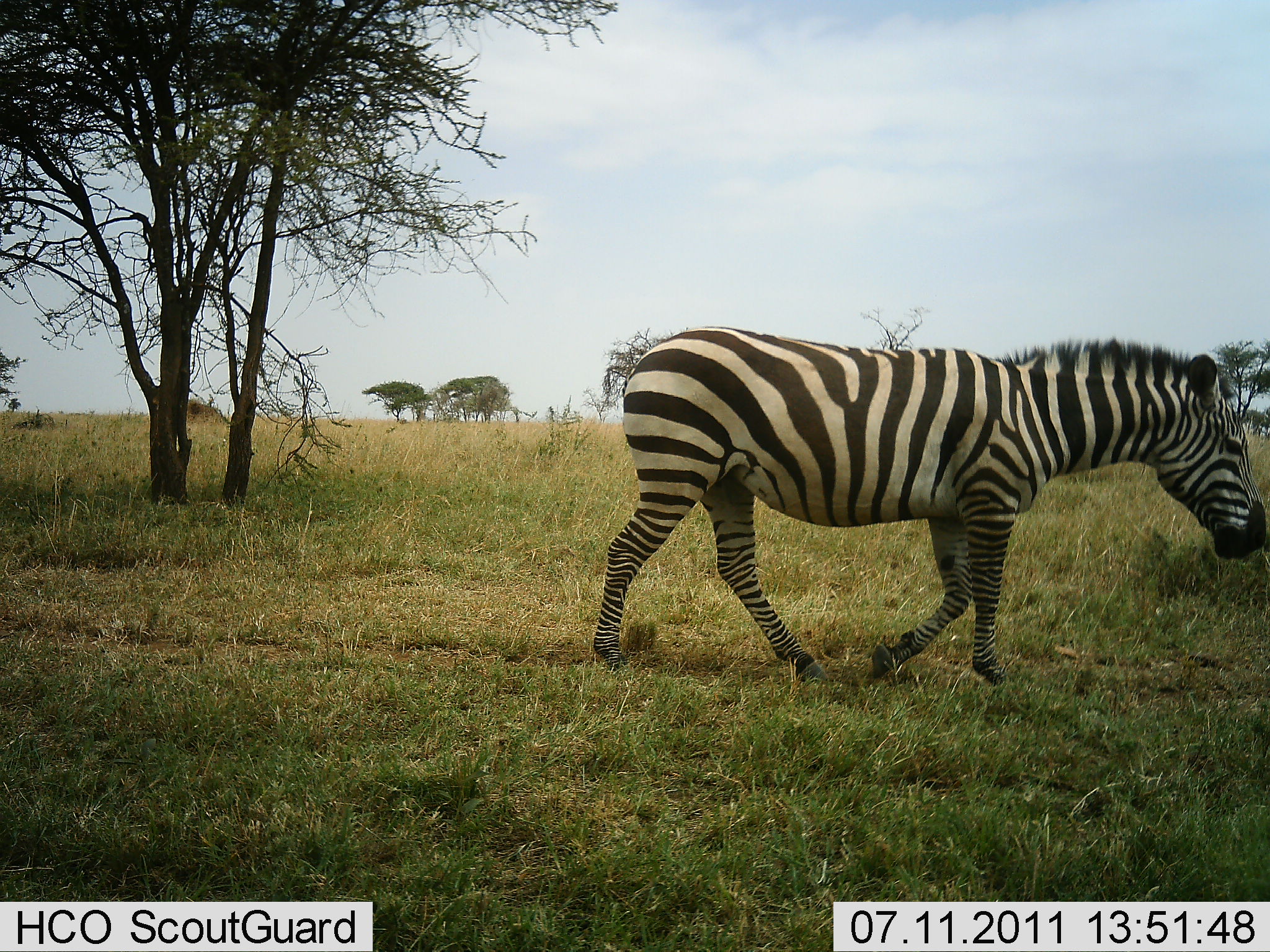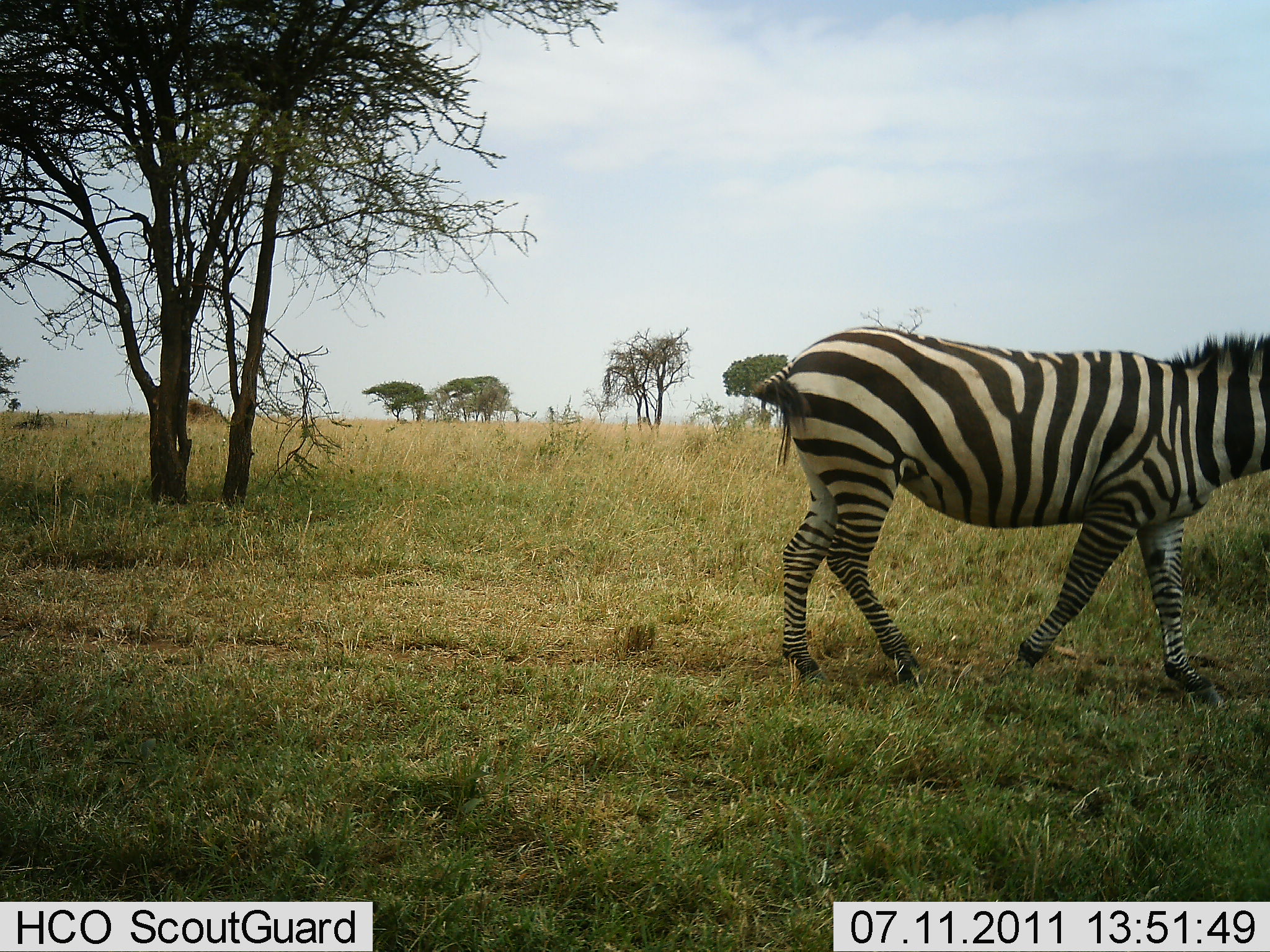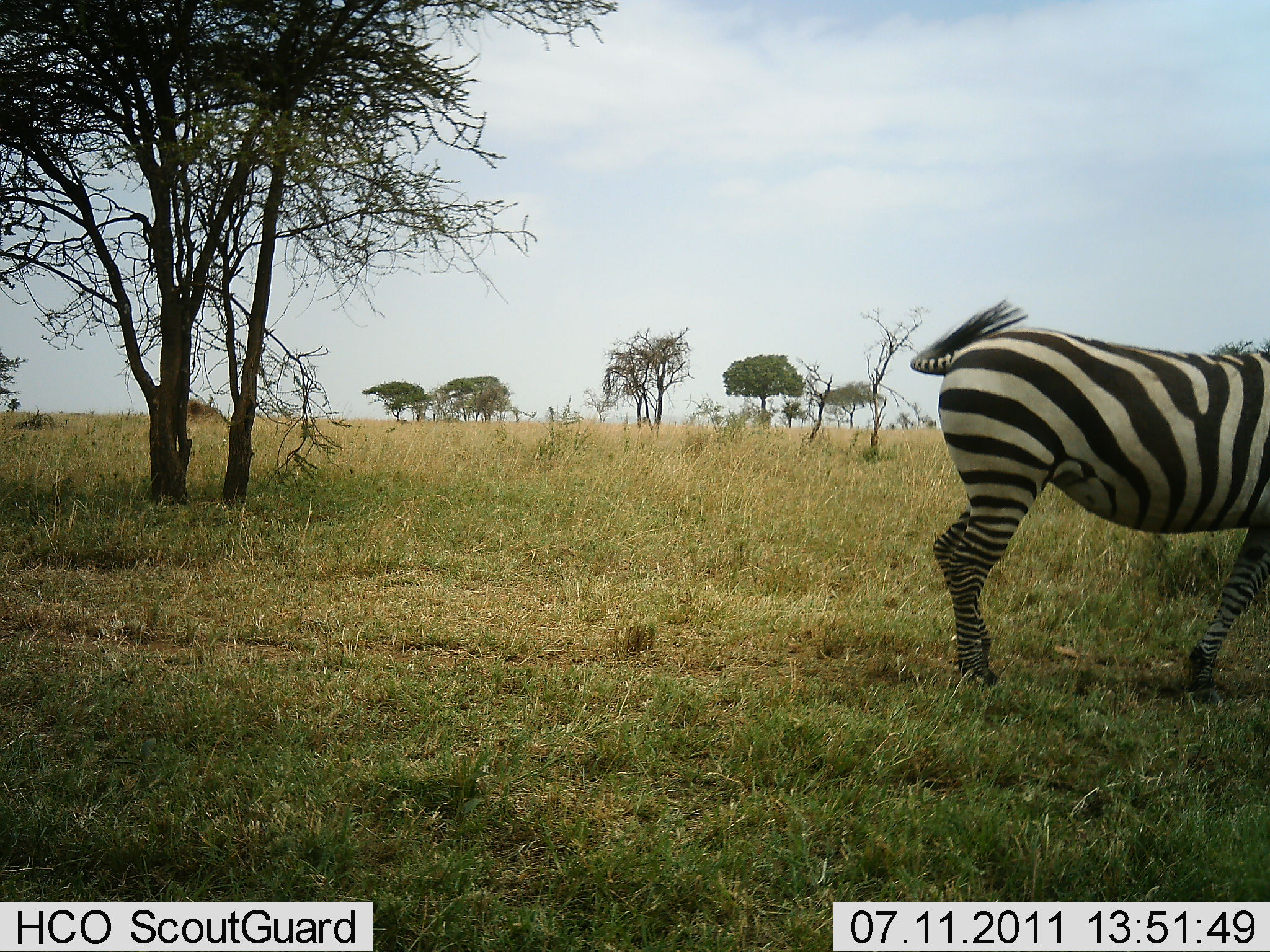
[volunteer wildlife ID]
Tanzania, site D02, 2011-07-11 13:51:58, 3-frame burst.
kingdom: Animalia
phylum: Chordata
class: Mammalia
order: Perissodactyla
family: Equidae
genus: Equus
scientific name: Equus quagga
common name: plains zebra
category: zebra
Zebra (plains zebra) (Equus quagga), count 1. Behavior (volunteer vote fractions): standing 0%, resting 0%, moving 100%, interacting 0%. Young present (vote fraction): 0%. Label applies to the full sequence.